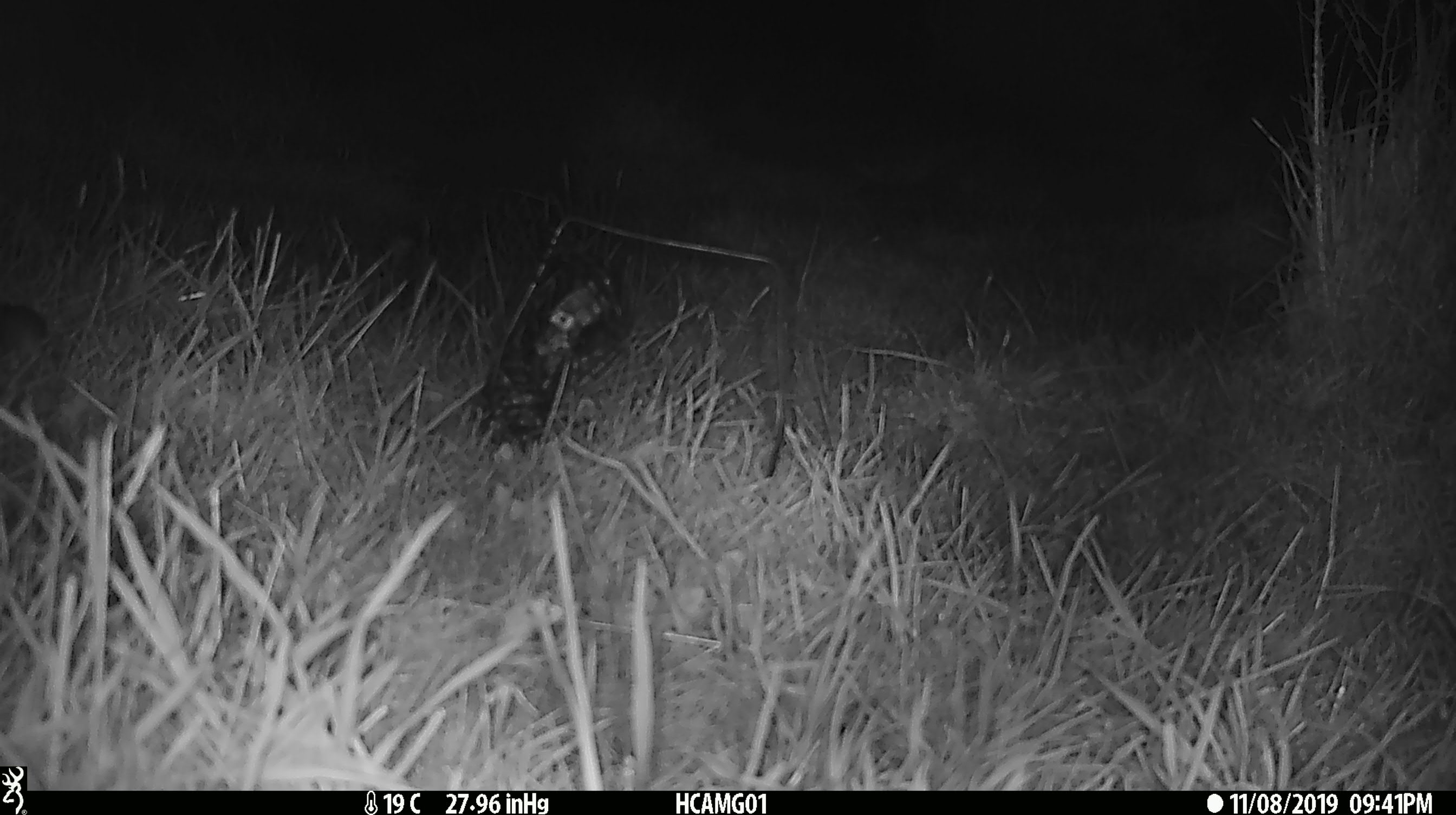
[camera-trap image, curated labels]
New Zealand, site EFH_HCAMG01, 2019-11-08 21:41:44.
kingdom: Animalia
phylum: Chordata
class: Mammalia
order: Rodentia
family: Muridae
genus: Mus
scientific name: Mus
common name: mouse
Mouse (Mus).